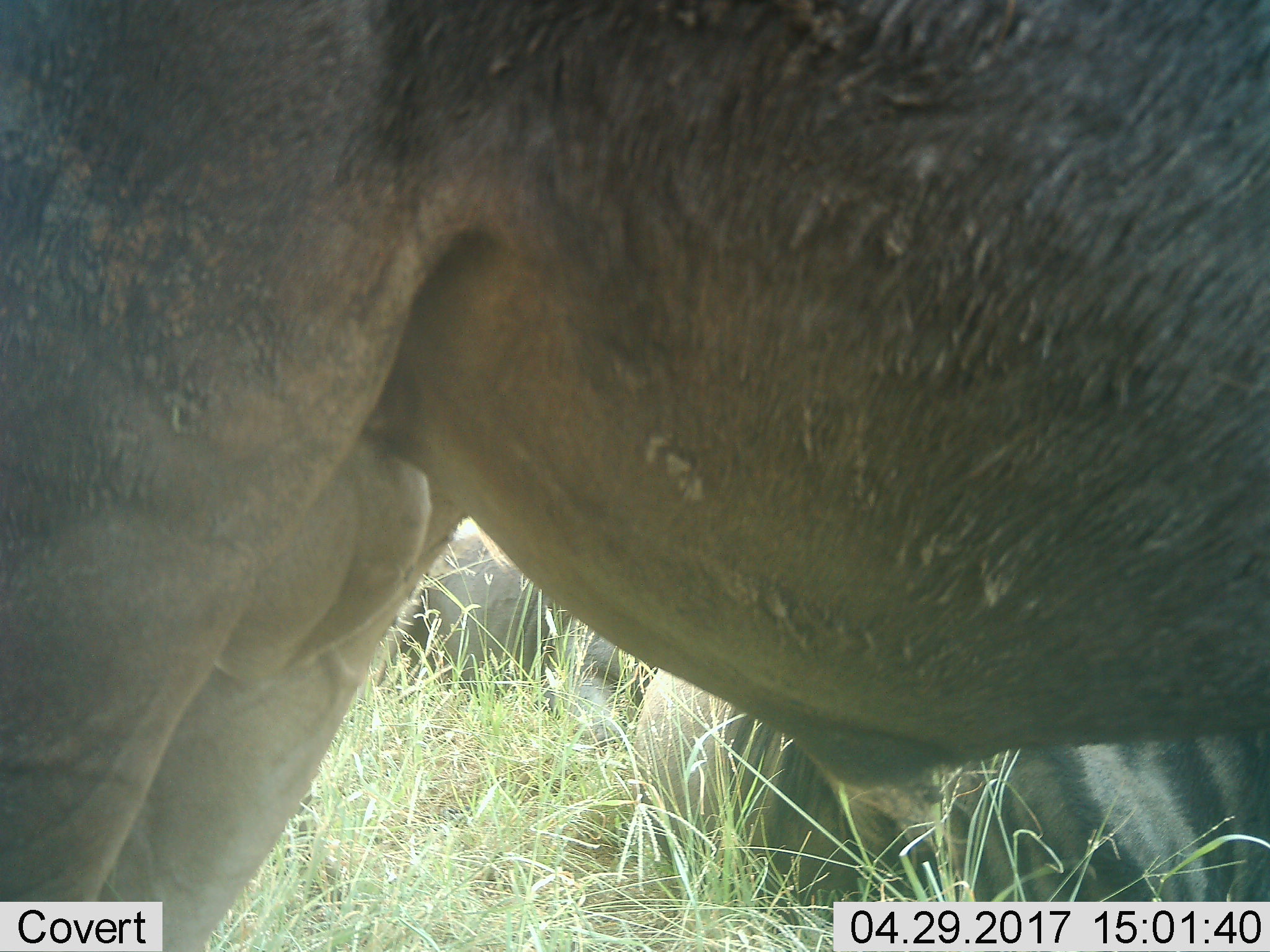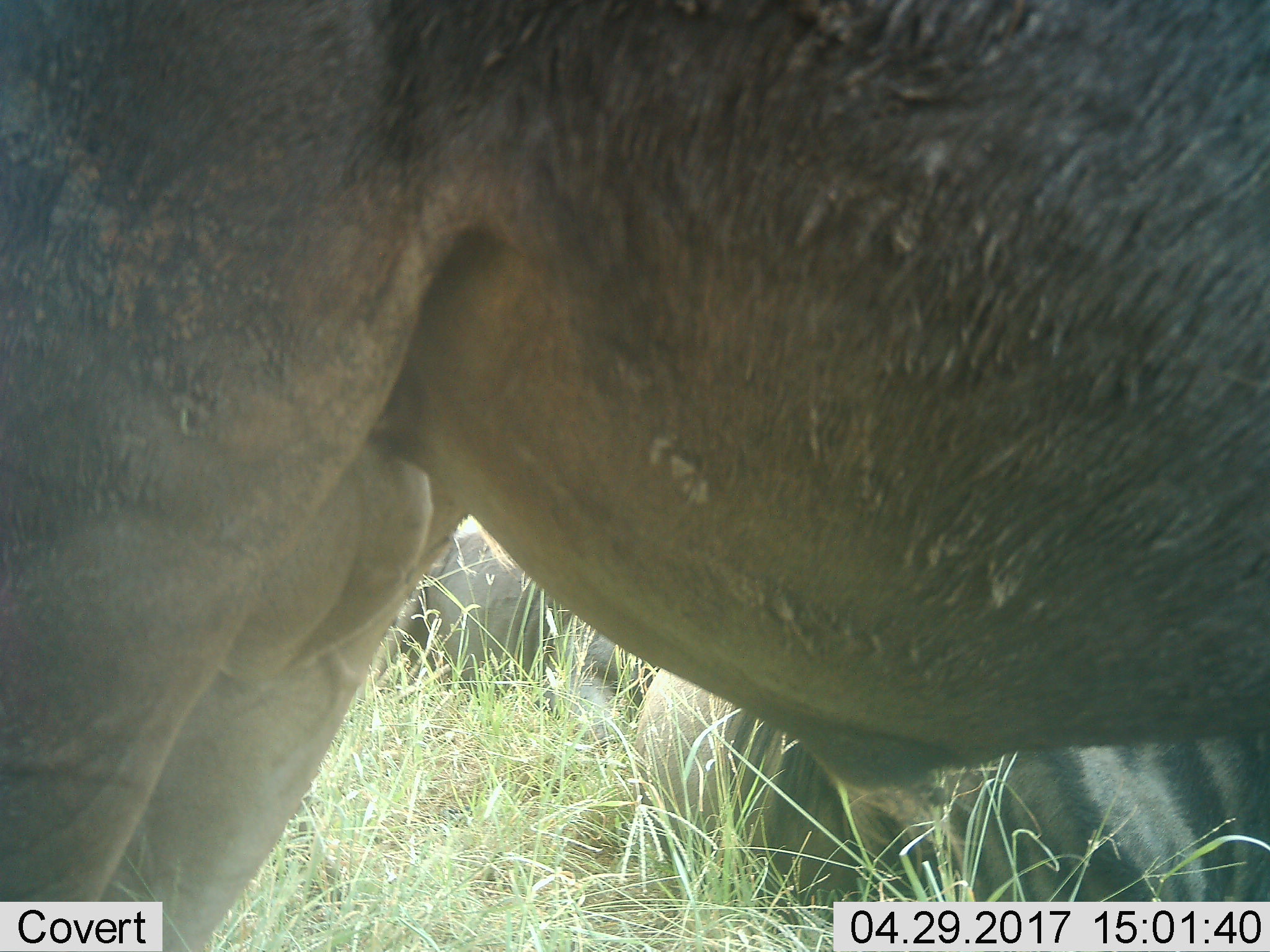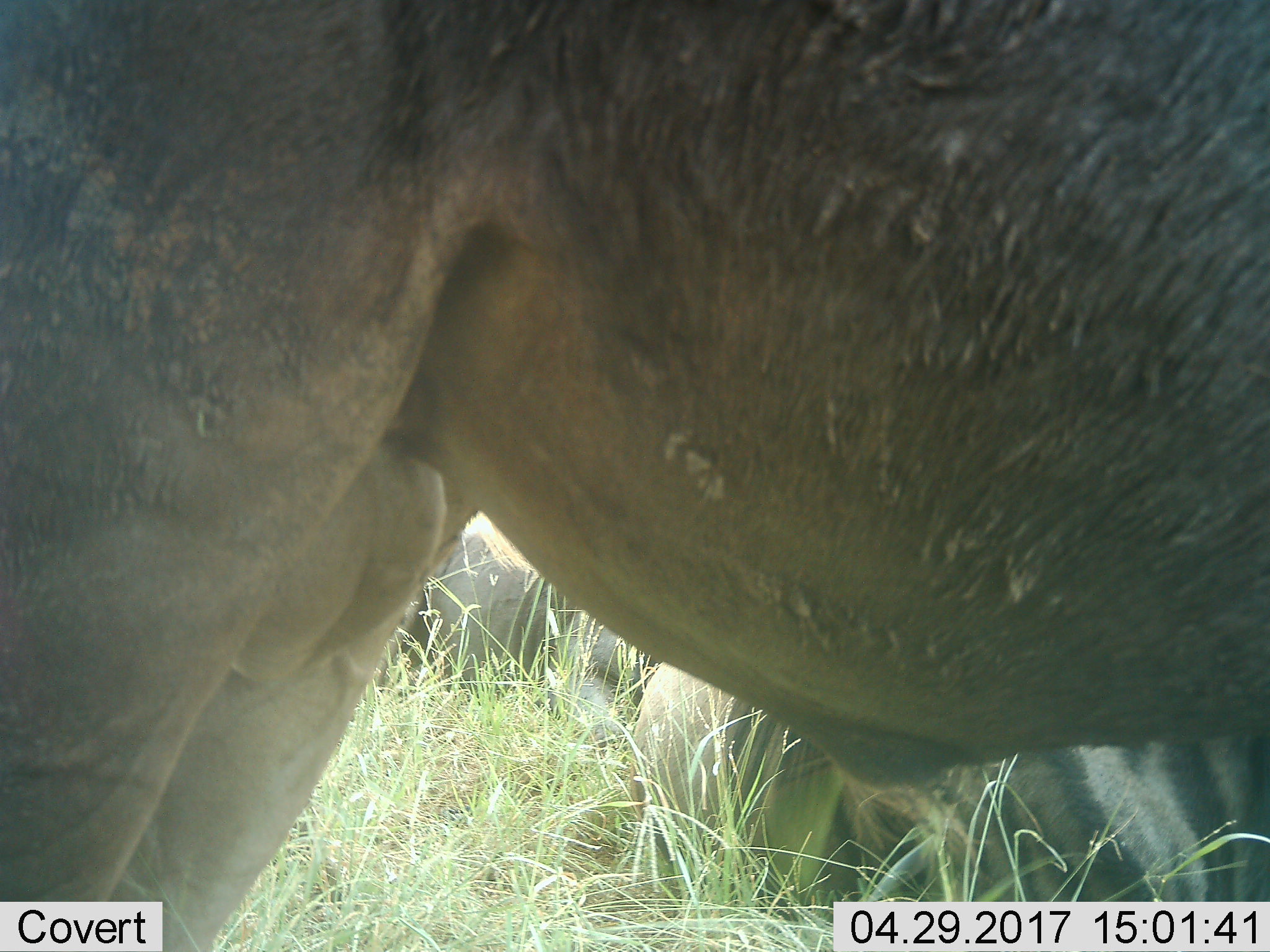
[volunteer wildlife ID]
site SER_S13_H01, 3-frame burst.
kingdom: Animalia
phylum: Chordata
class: Mammalia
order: Artiodactyla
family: Bovidae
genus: Connochaetes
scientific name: Connochaetes taurinus taurinus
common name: blue wildebeest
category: wildebeestblue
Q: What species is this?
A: Wildebeestblue (blue wildebeest) (Connochaetes taurinus taurinus).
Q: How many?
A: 2.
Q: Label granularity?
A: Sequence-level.